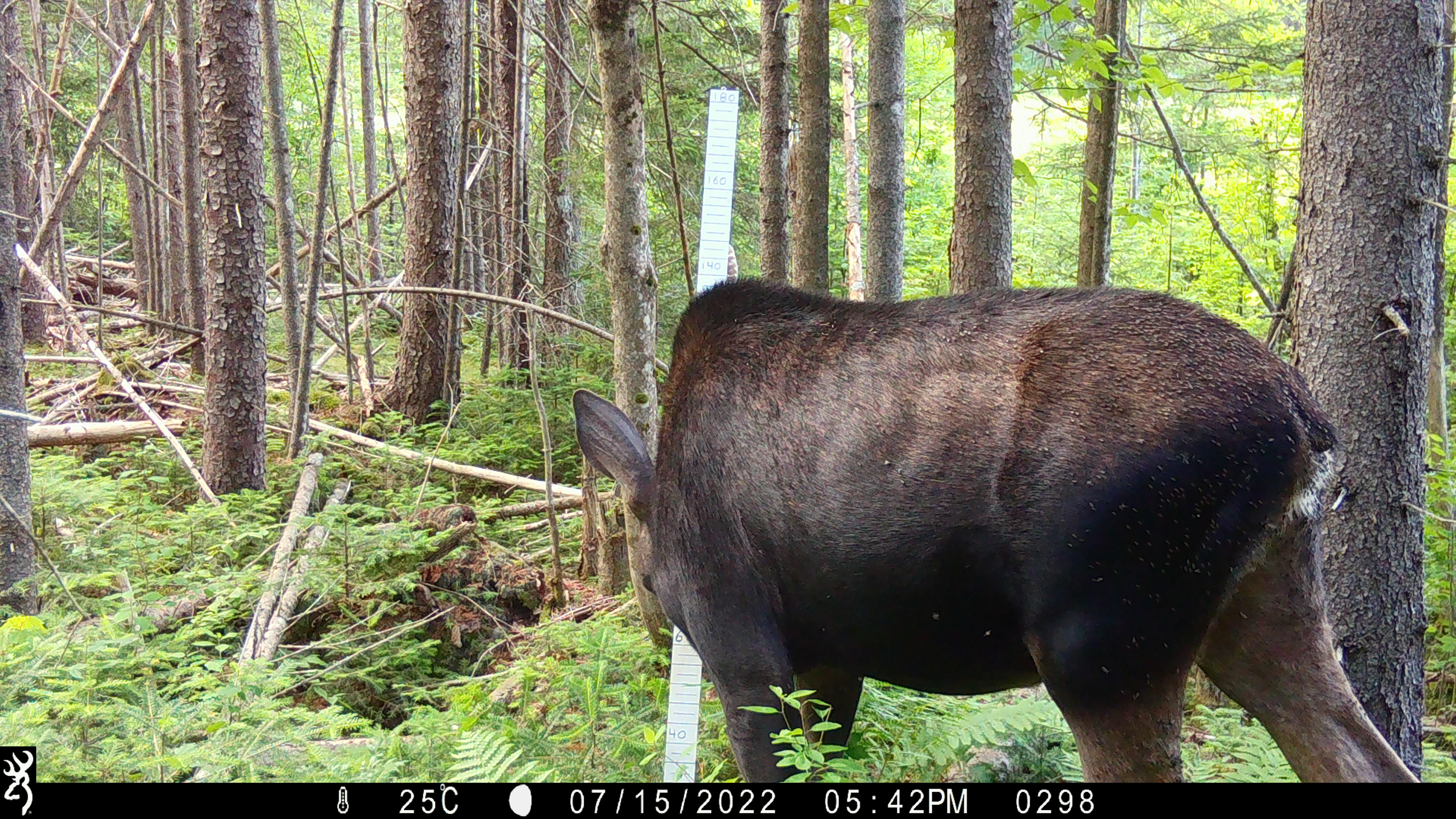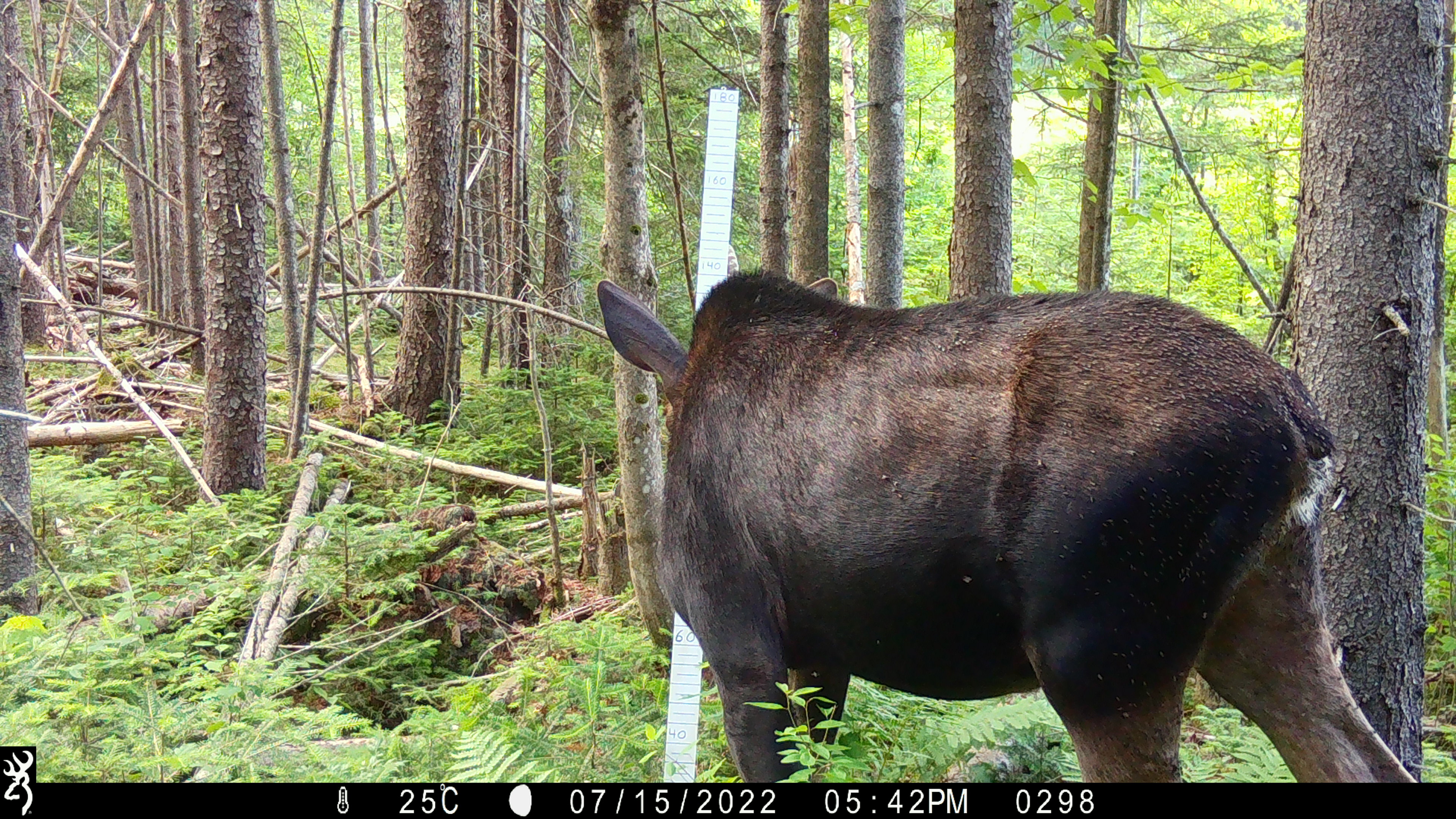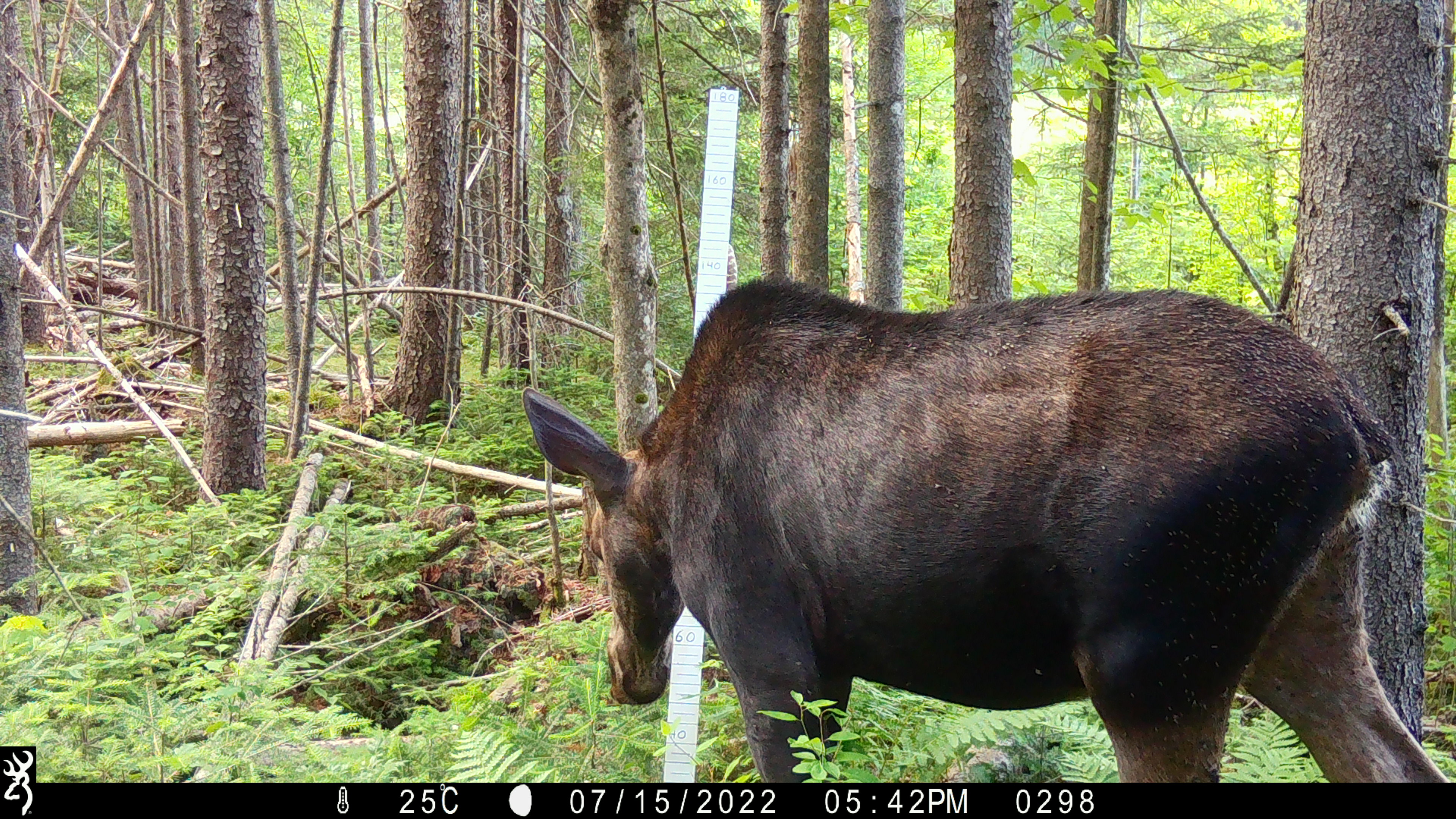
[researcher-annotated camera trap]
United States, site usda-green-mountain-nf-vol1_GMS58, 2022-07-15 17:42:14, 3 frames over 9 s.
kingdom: Animalia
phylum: Chordata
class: Mammalia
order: Artiodactyla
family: Cervidae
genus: Alces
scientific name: Alces alces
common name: moose